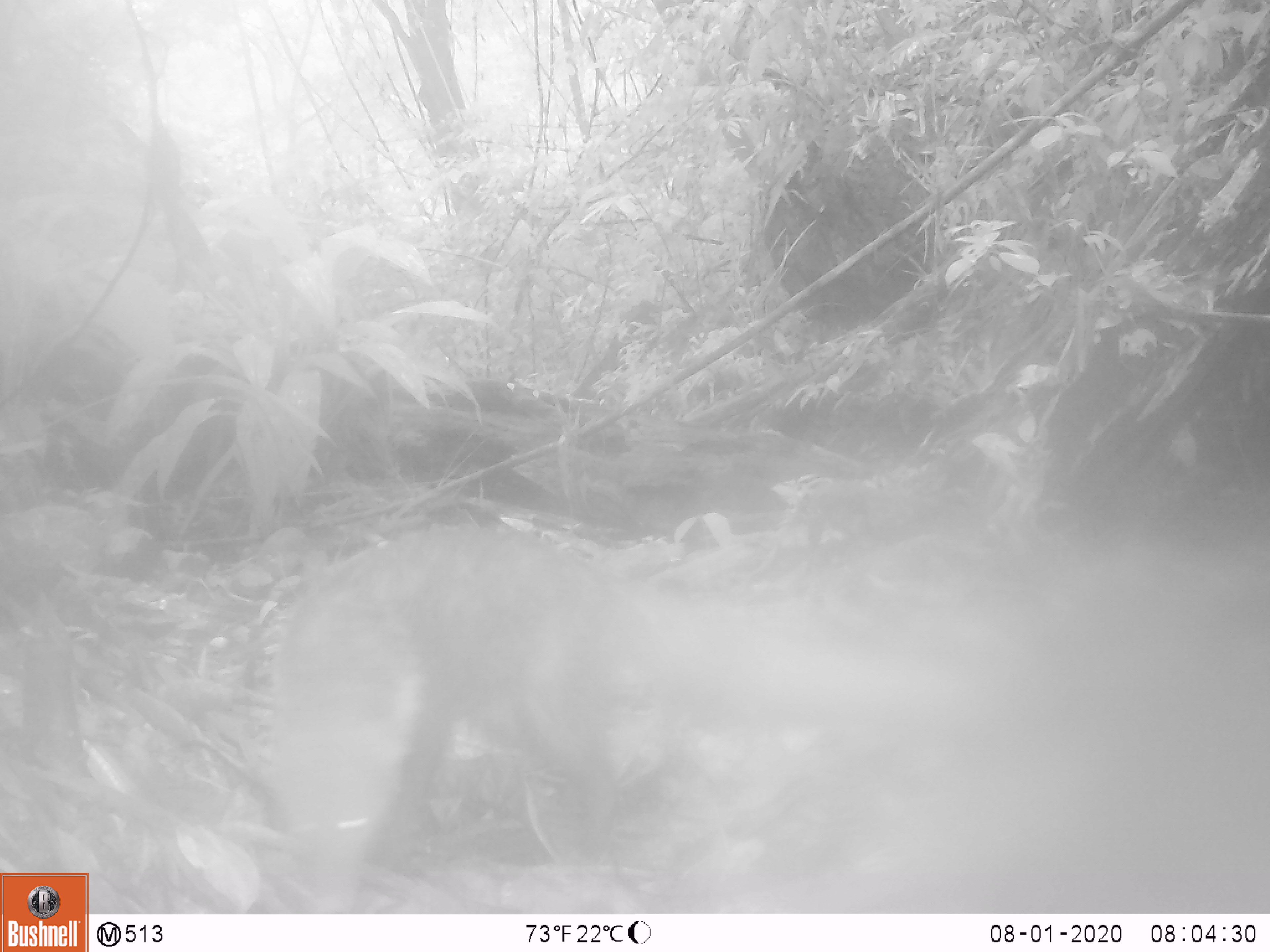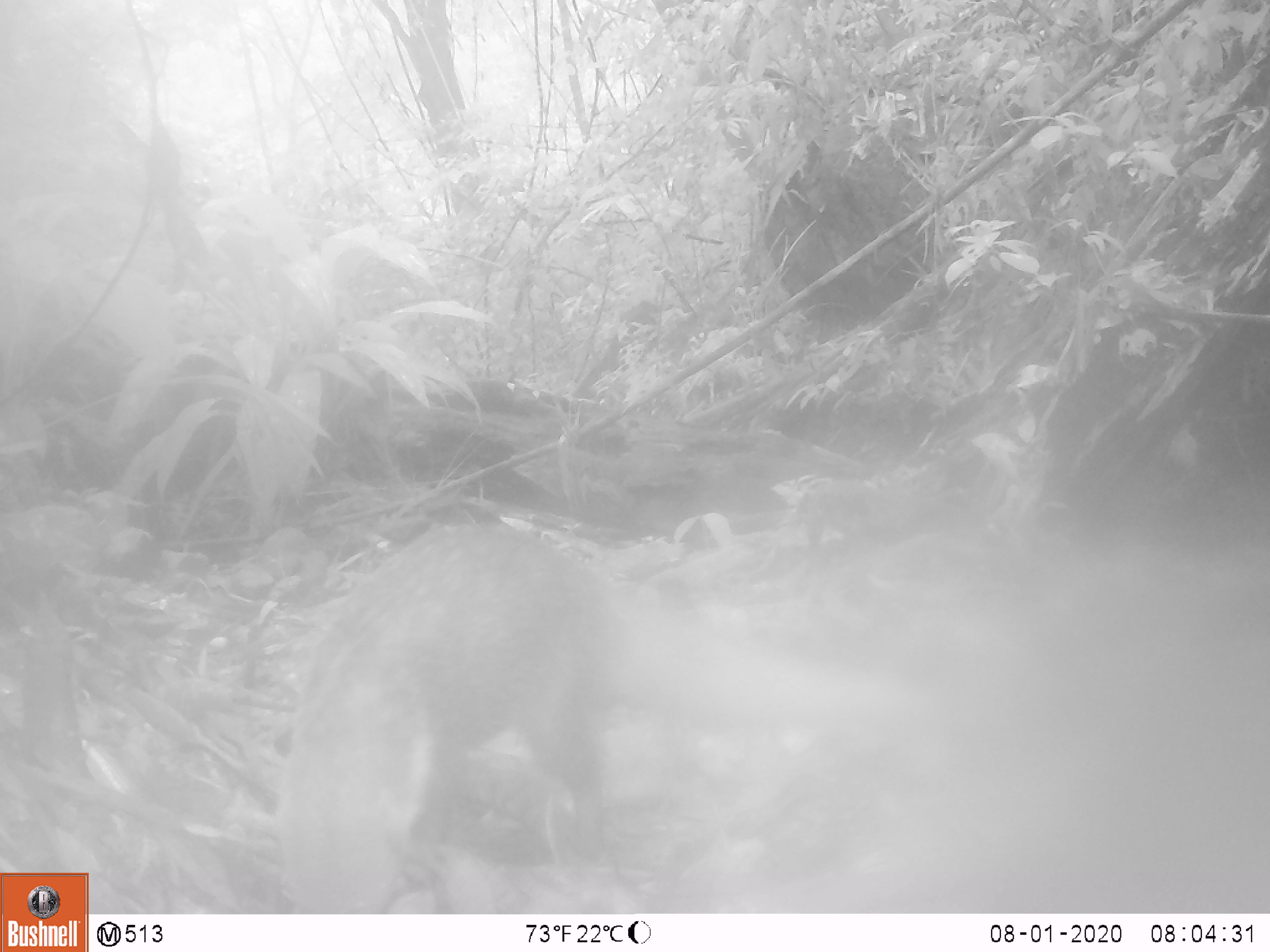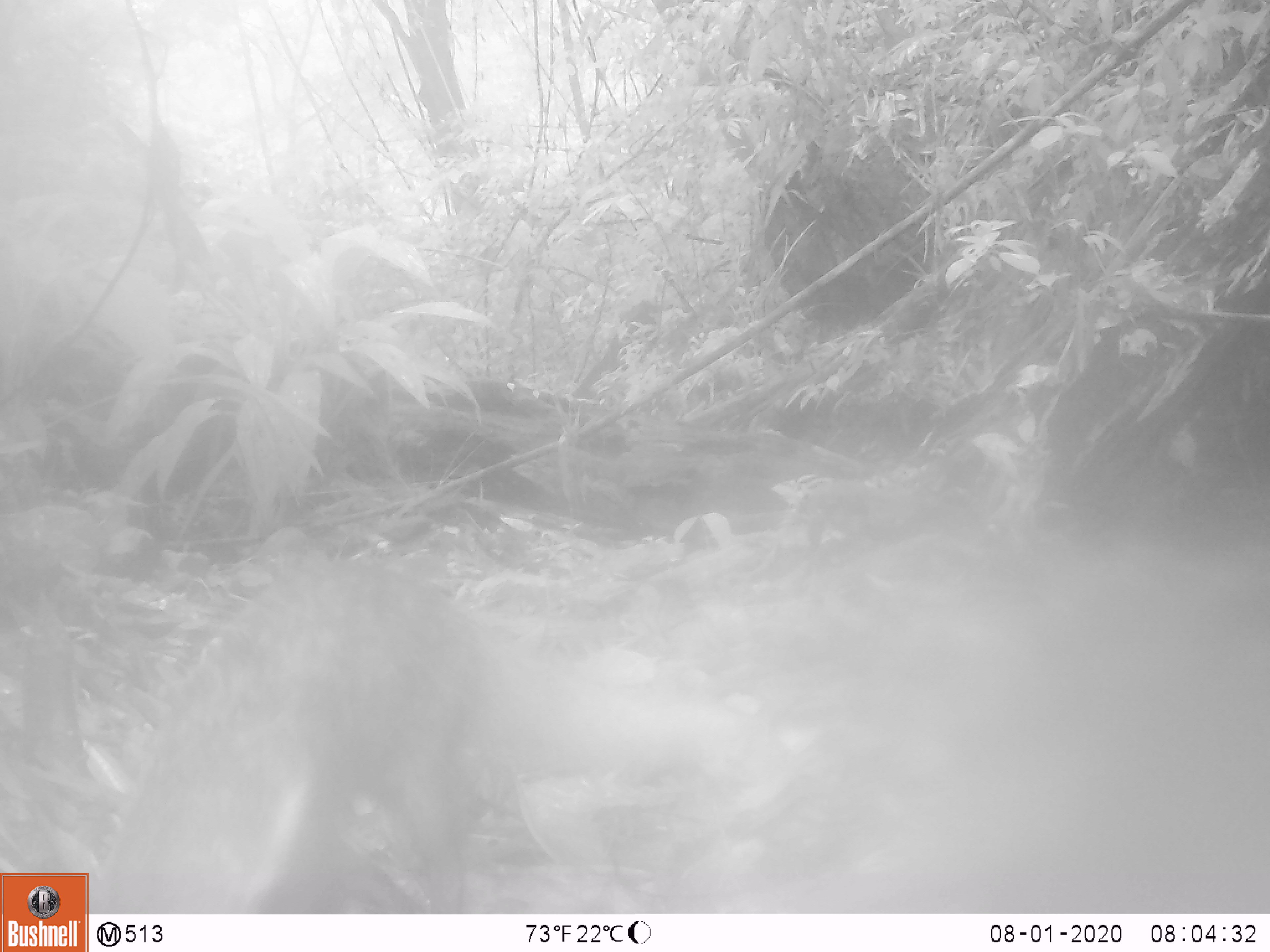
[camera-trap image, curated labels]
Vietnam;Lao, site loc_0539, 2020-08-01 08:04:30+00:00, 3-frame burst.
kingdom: Animalia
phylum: Chordata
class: Mammalia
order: Carnivora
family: Herpestidae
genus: Urva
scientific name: Urva urva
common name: crab-eating mongoose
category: crab eating mongoose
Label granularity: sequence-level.